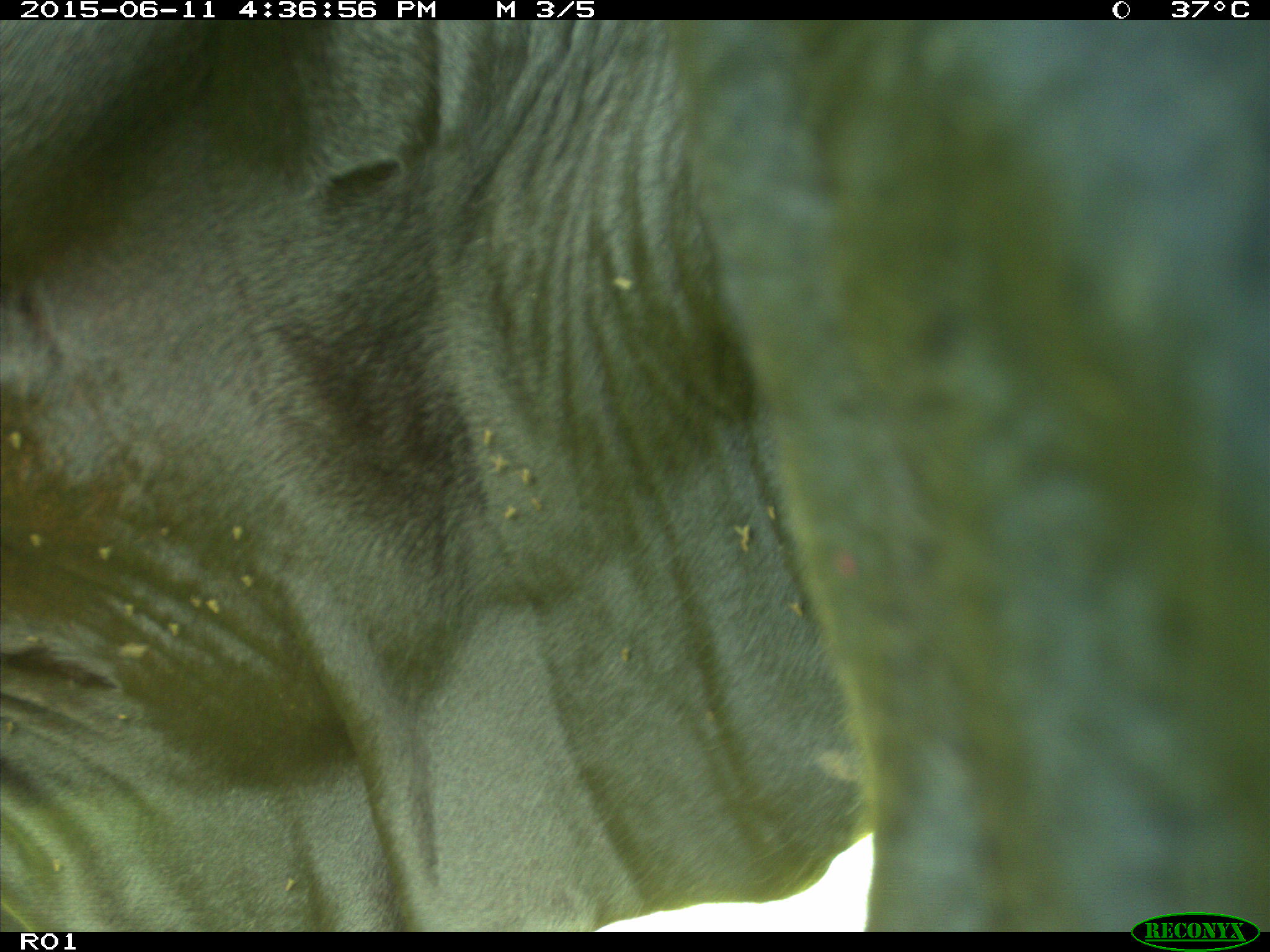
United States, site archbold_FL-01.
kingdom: Animalia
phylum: Chordata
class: Mammalia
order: Artiodactyla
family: Bovidae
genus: Bos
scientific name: Bos taurus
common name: domestic cow